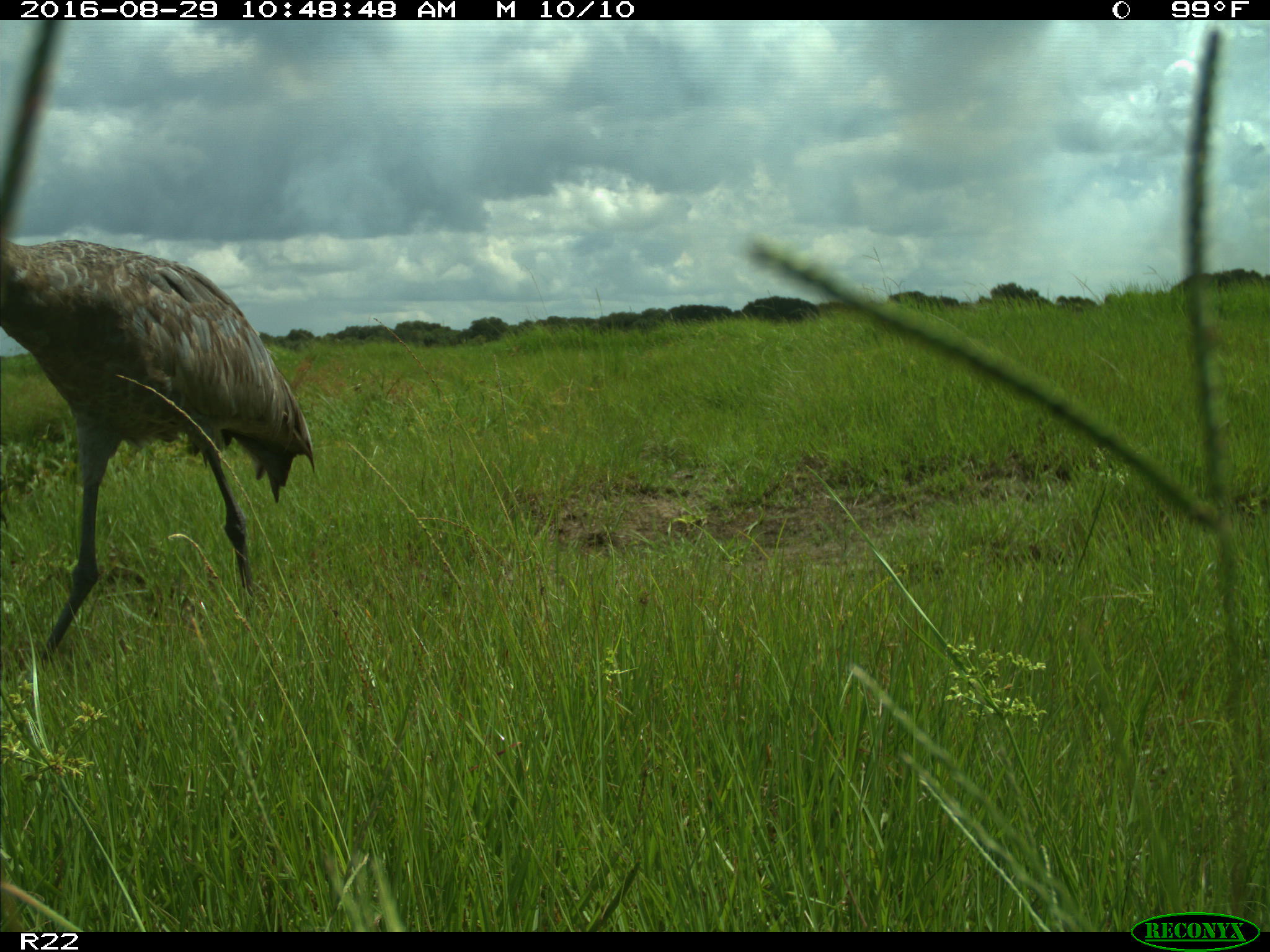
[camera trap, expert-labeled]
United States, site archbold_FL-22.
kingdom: Animalia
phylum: Chordata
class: Aves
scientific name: Aves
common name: birds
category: unidentified bird